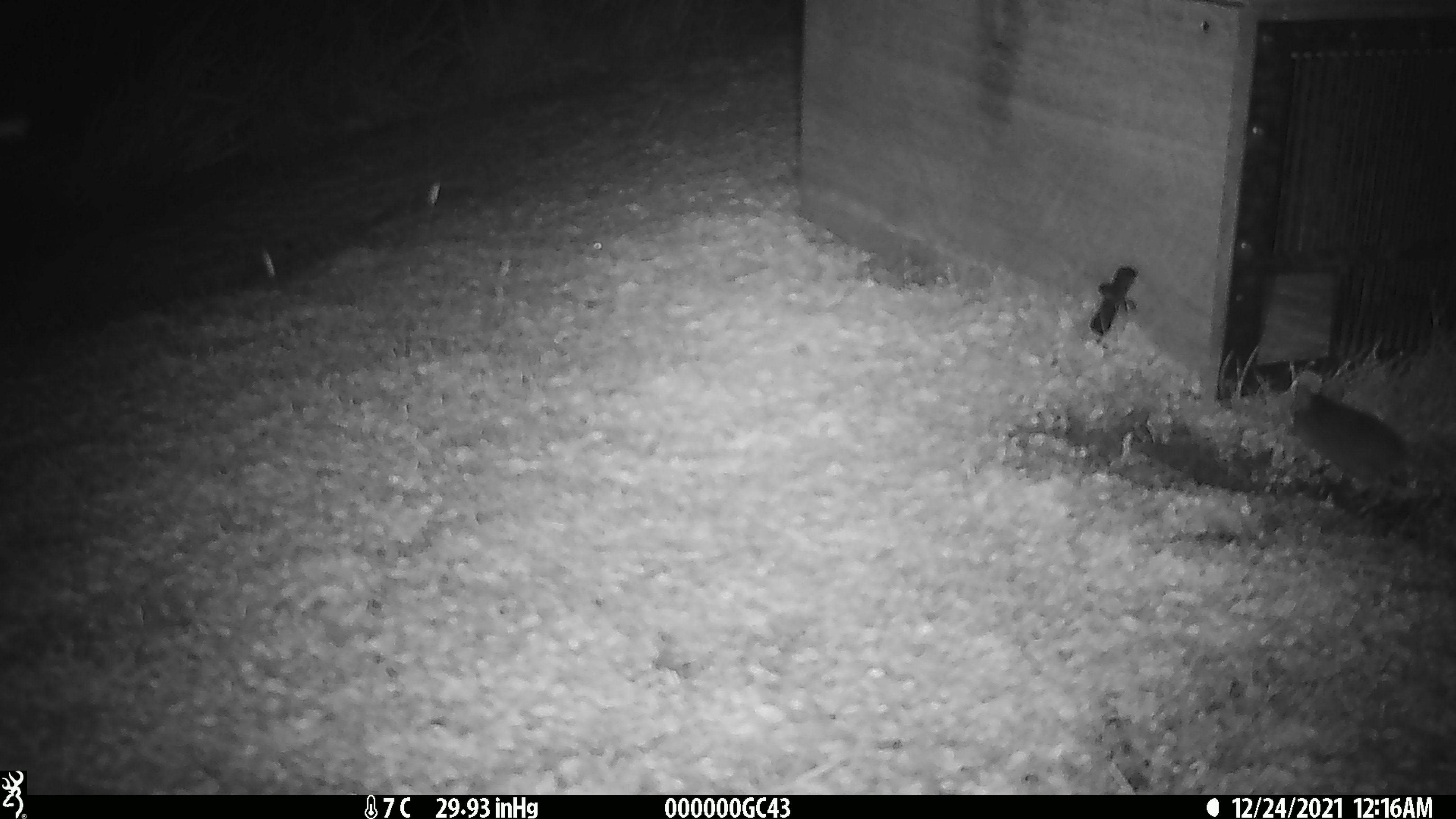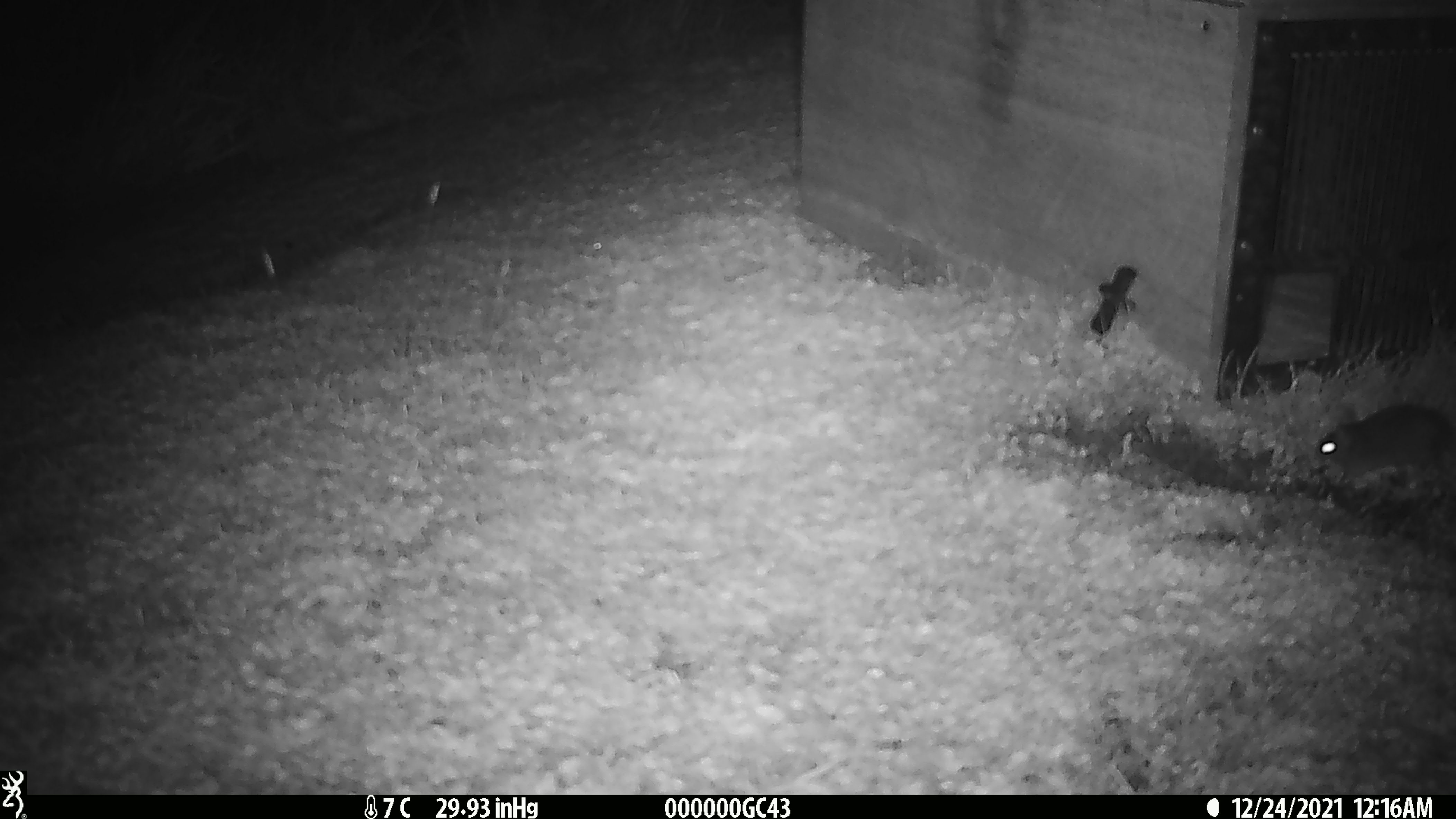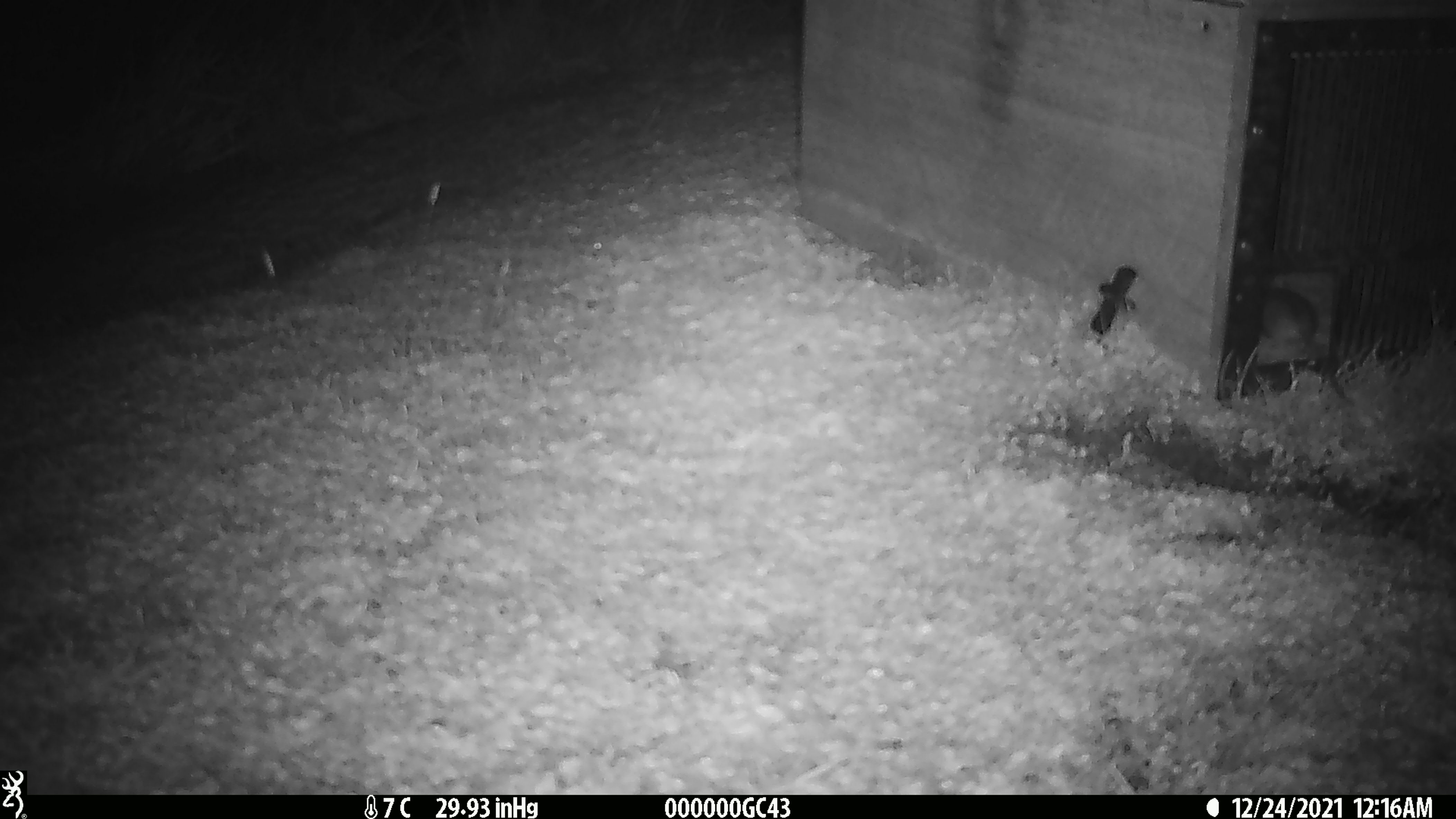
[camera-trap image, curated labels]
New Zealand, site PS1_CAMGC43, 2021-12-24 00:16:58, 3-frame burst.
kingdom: Animalia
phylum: Chordata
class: Mammalia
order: Rodentia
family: Muridae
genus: Mus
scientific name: Mus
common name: mouse